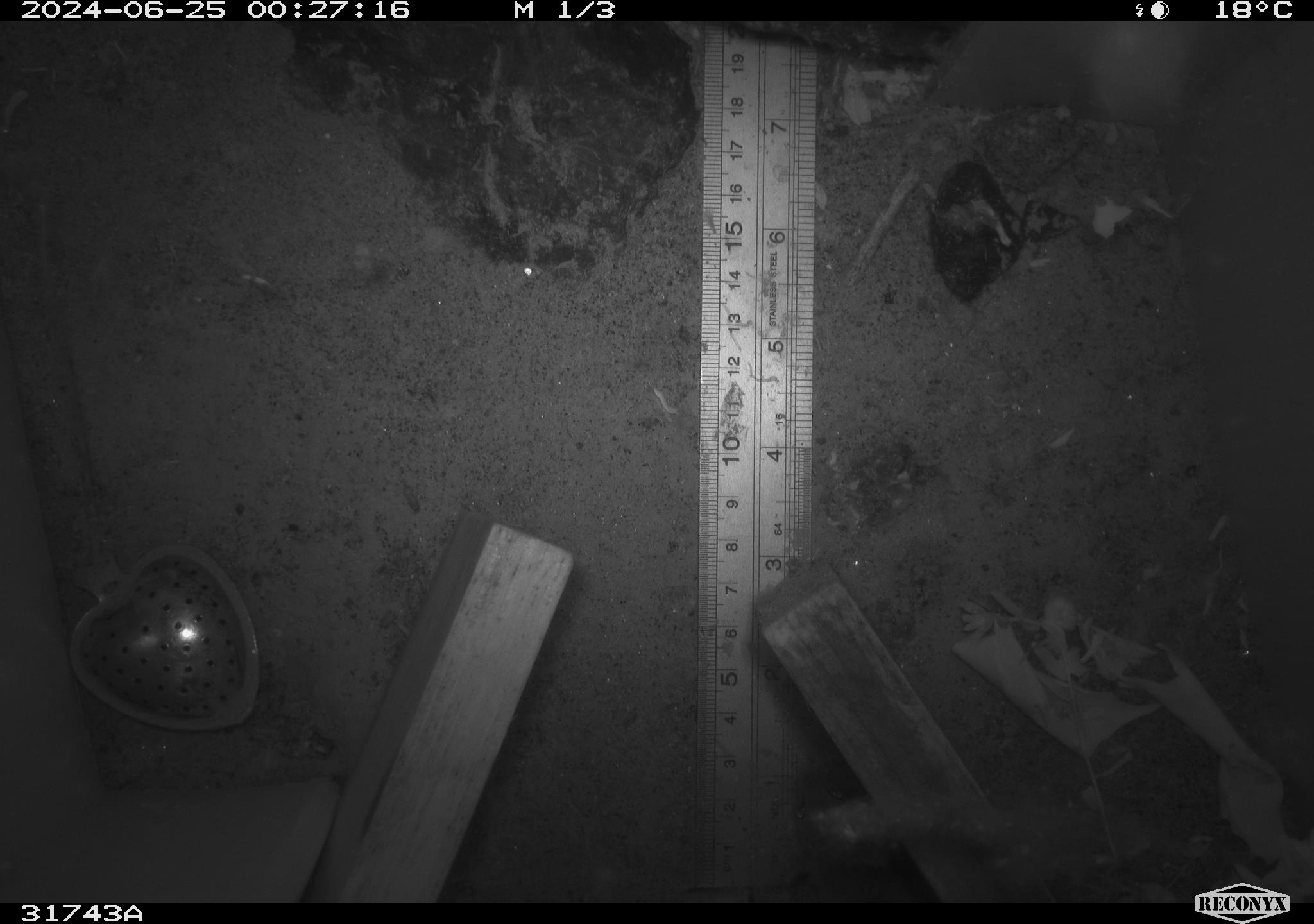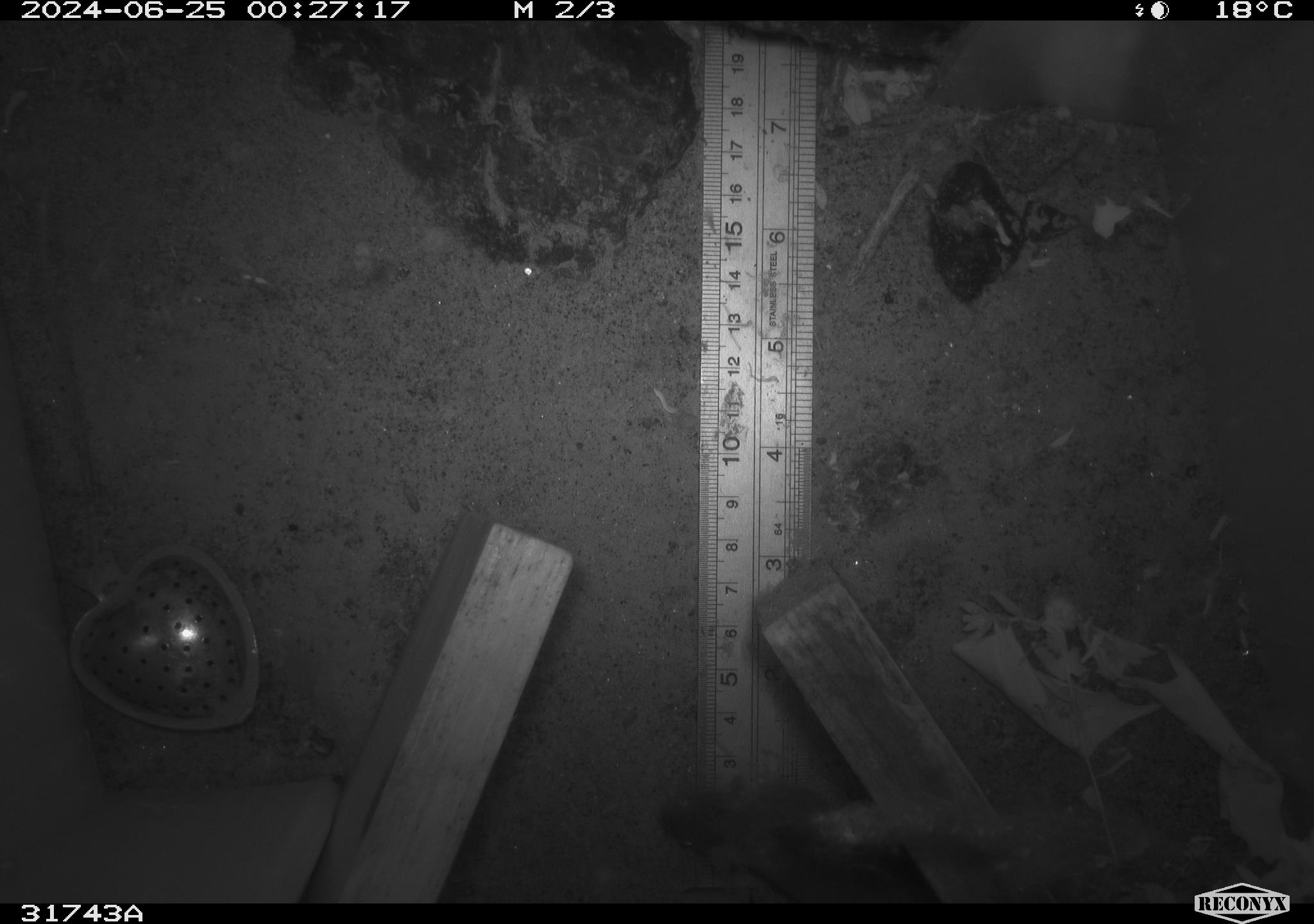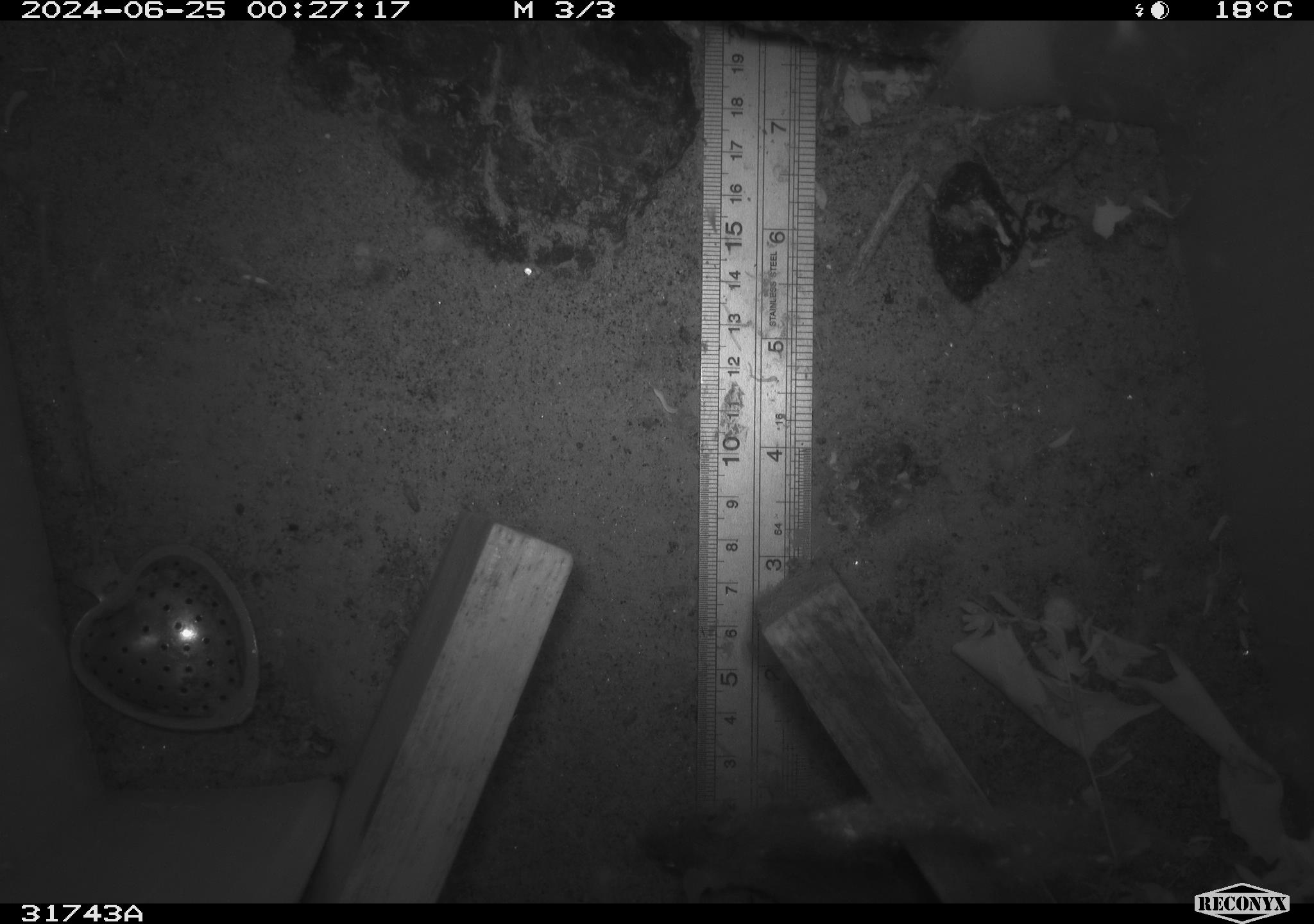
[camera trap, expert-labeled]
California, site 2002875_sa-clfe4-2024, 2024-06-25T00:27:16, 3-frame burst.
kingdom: Animalia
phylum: Chordata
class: Mammalia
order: Rodentia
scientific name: Rodentia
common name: mouse species